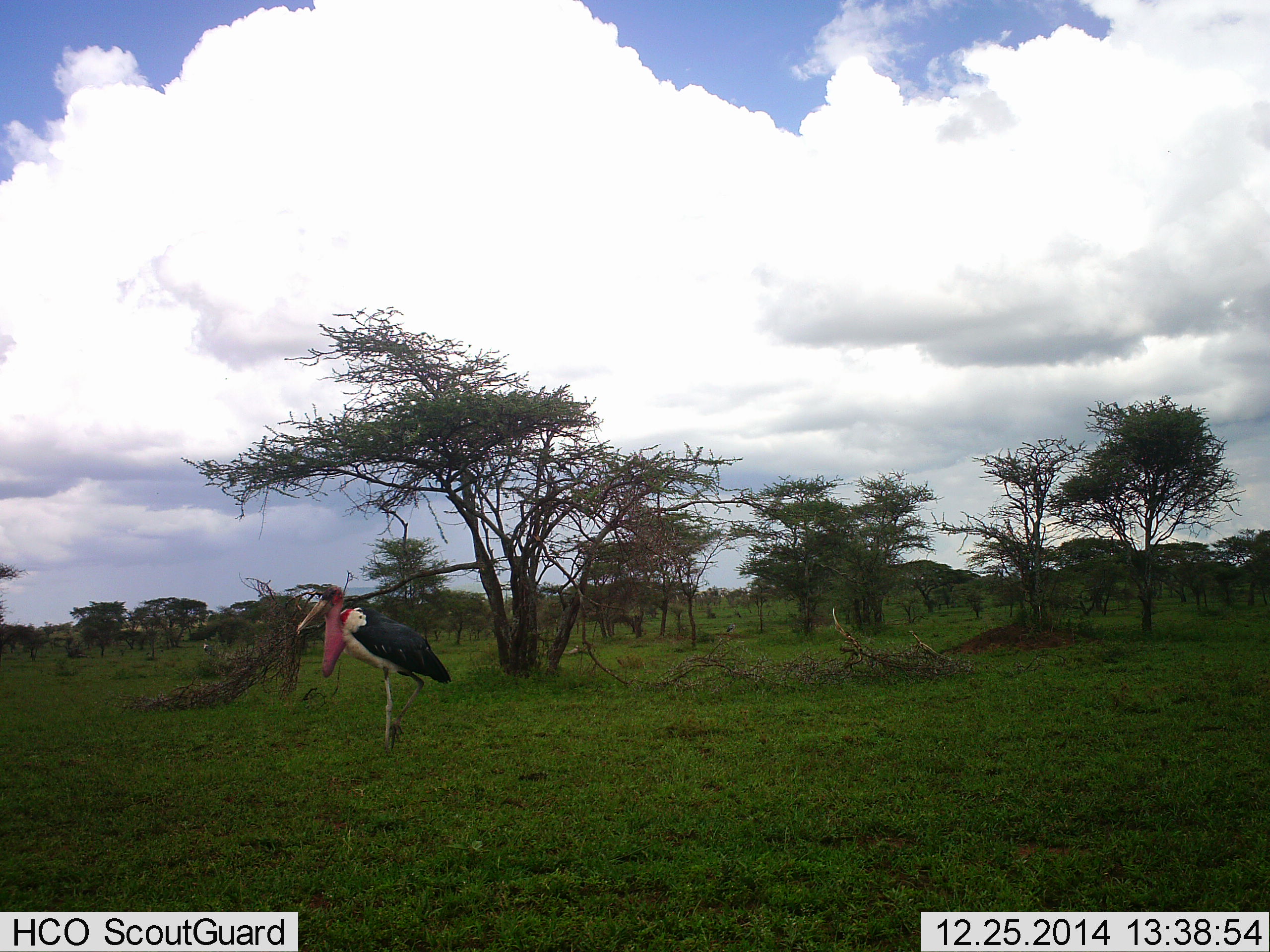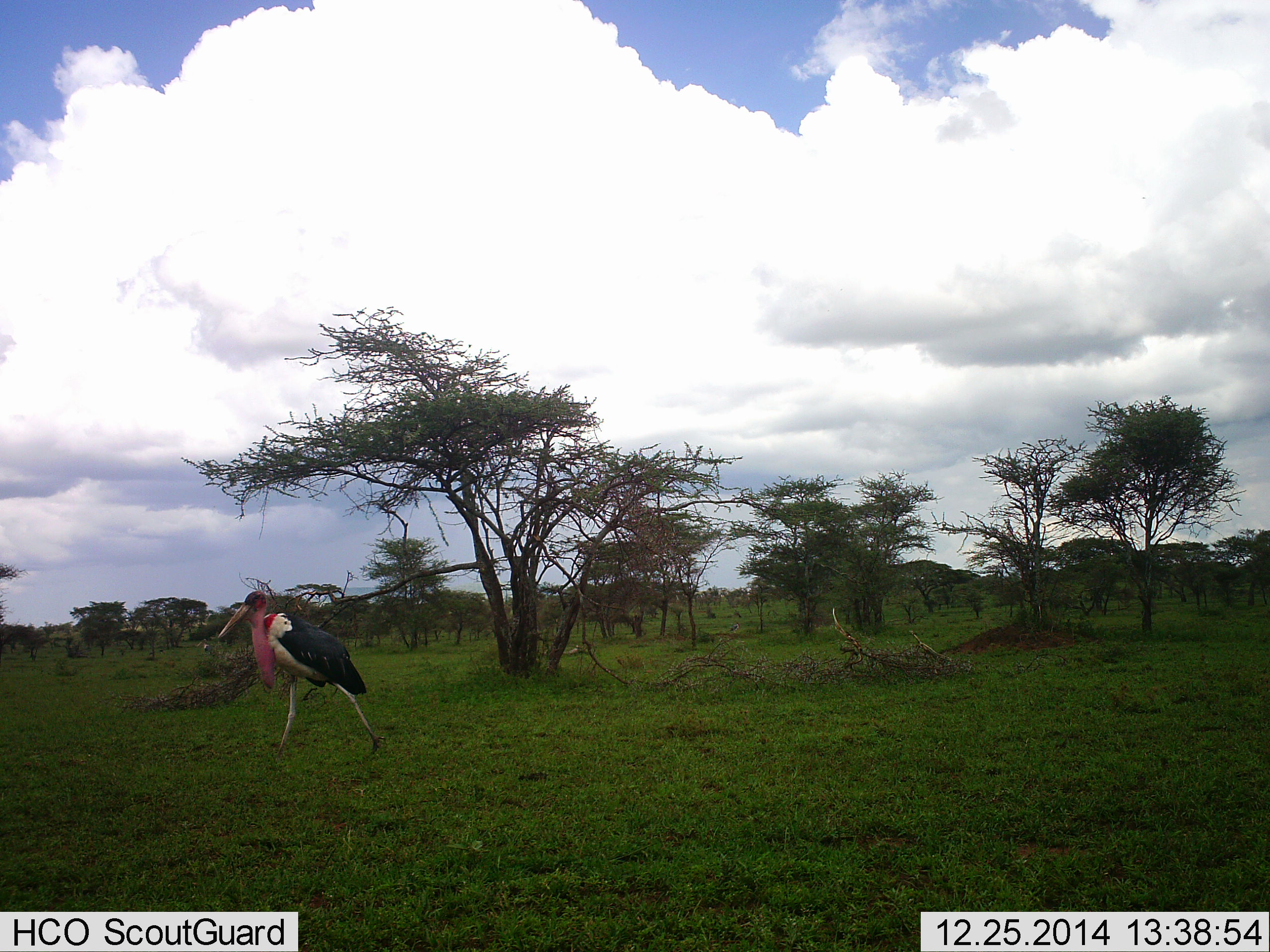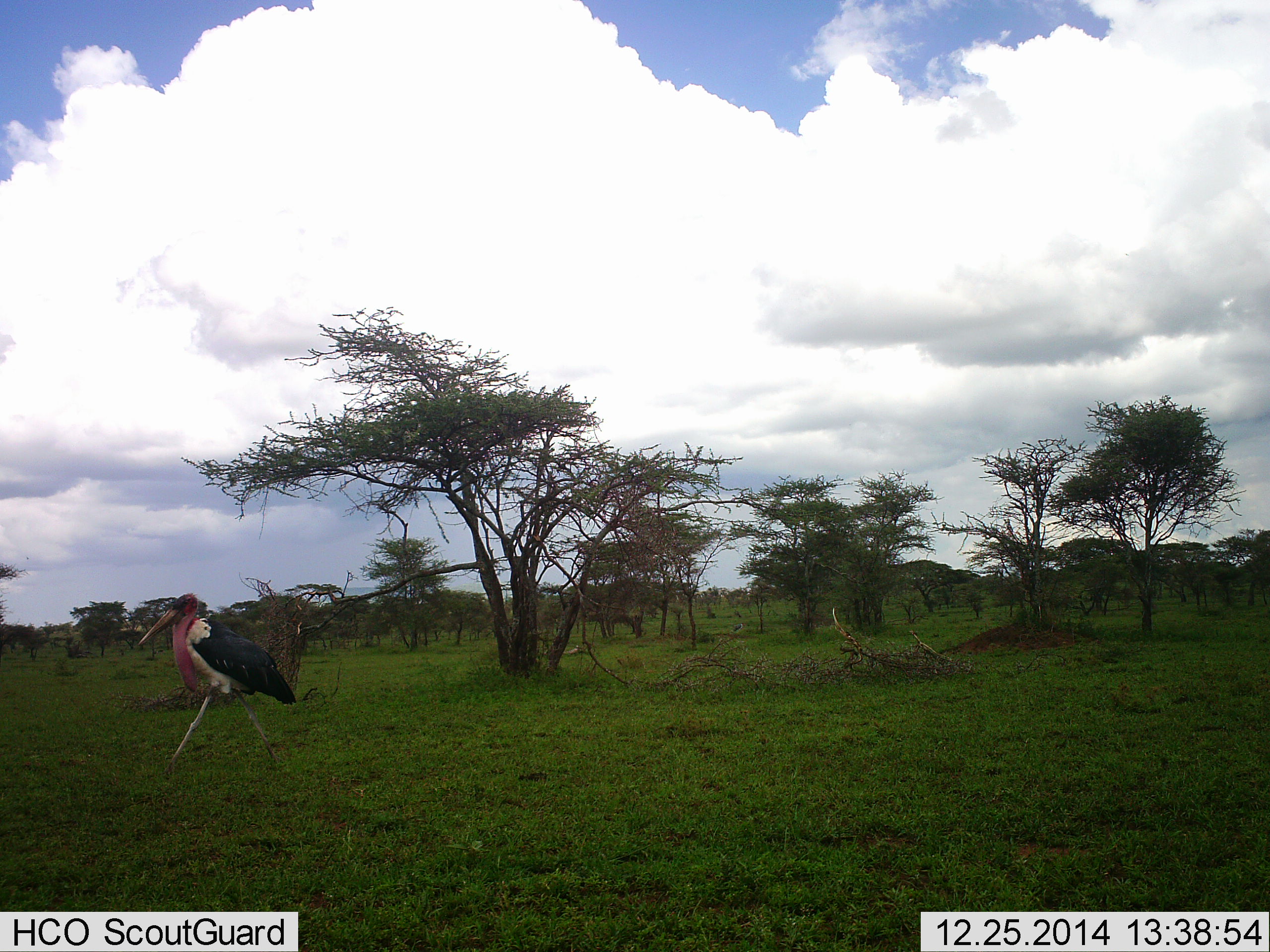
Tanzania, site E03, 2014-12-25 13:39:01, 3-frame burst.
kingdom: Animalia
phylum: Chordata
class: Aves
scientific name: Aves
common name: bird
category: otherbird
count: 1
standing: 22%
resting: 0%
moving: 89%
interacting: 0%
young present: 0%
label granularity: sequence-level